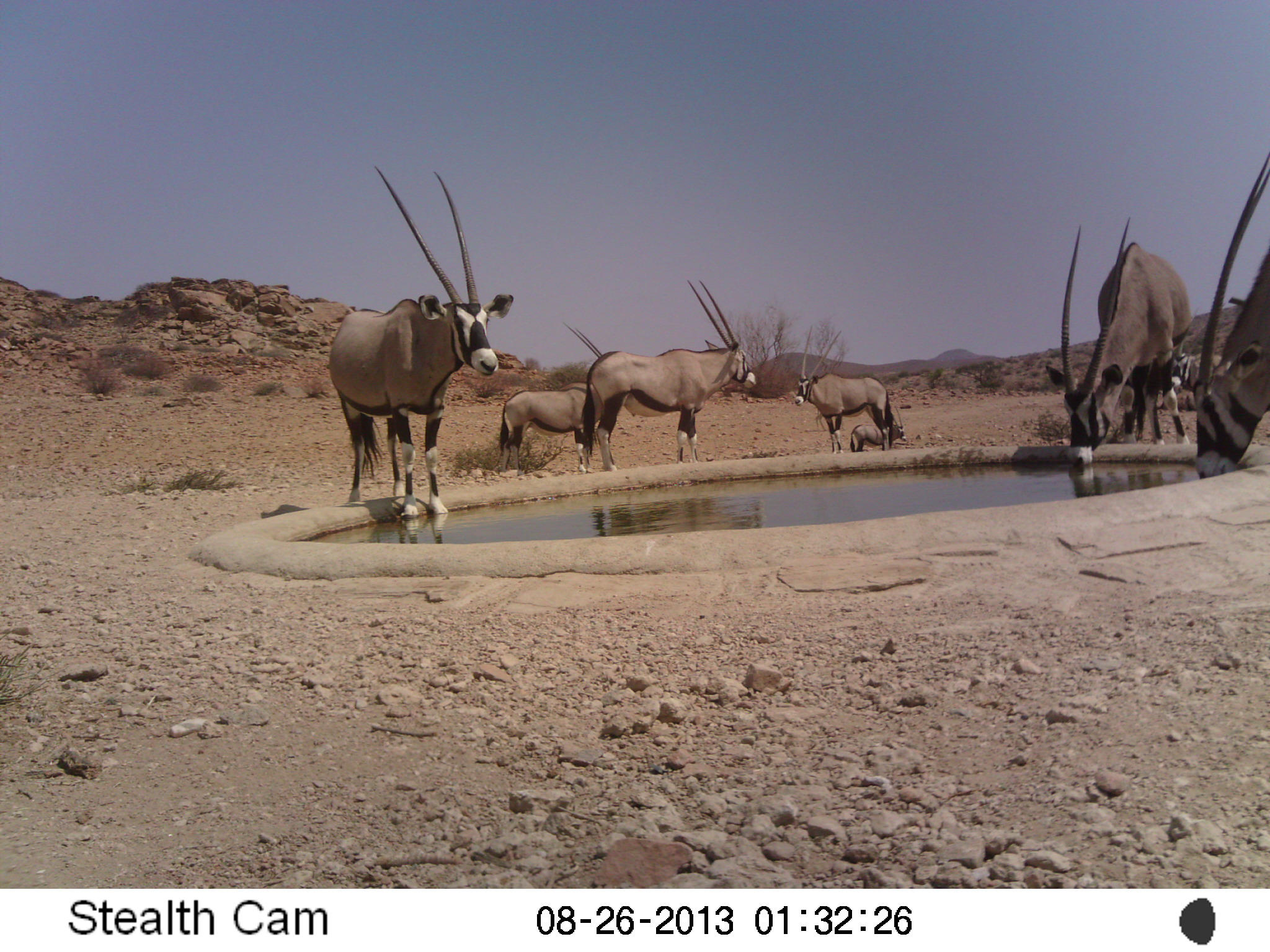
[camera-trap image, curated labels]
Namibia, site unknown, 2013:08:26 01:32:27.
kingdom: Animalia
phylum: Chordata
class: Mammalia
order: Artiodactyla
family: Bovidae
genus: Oryx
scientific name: Oryx gazella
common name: gemsbok